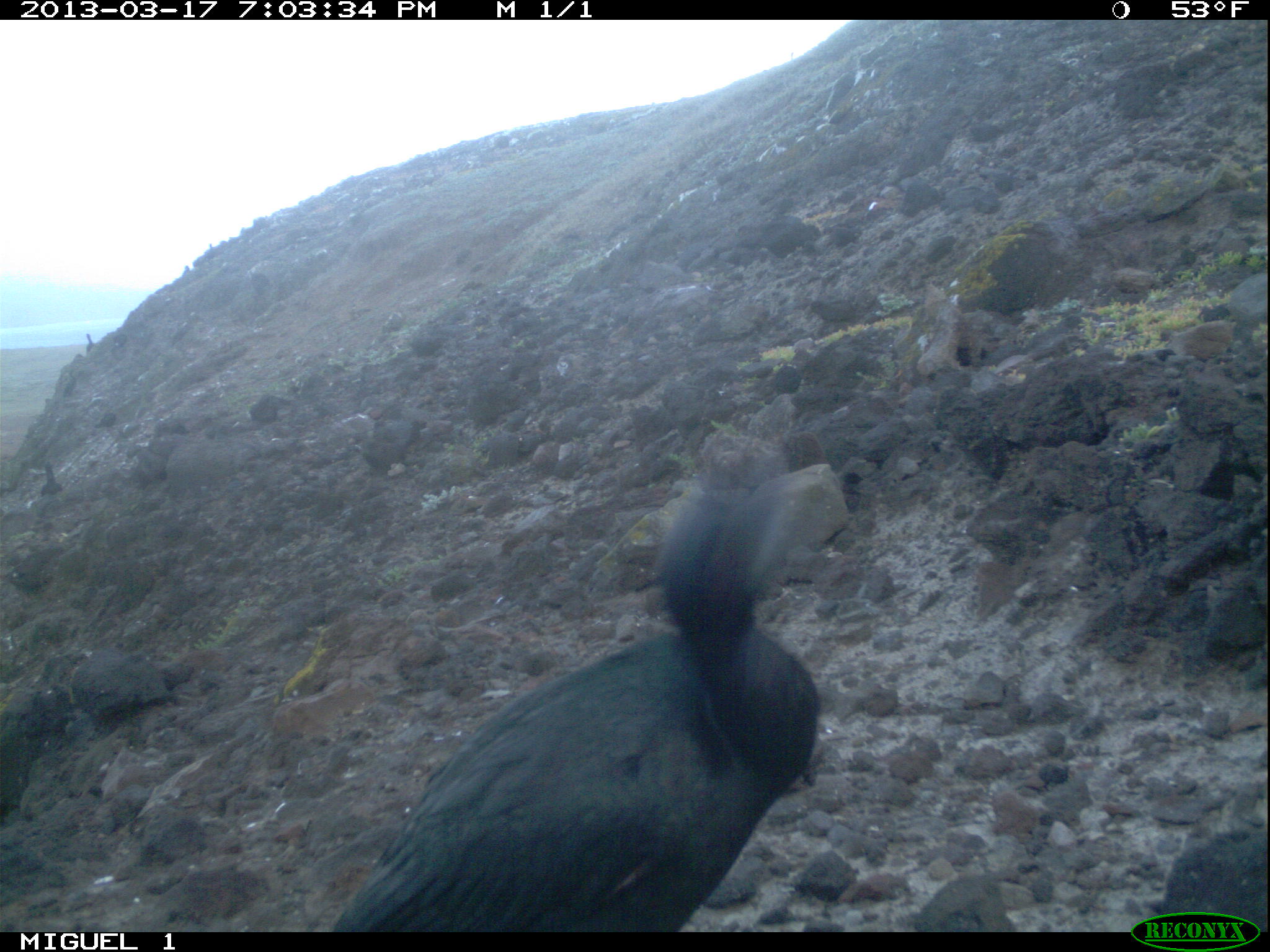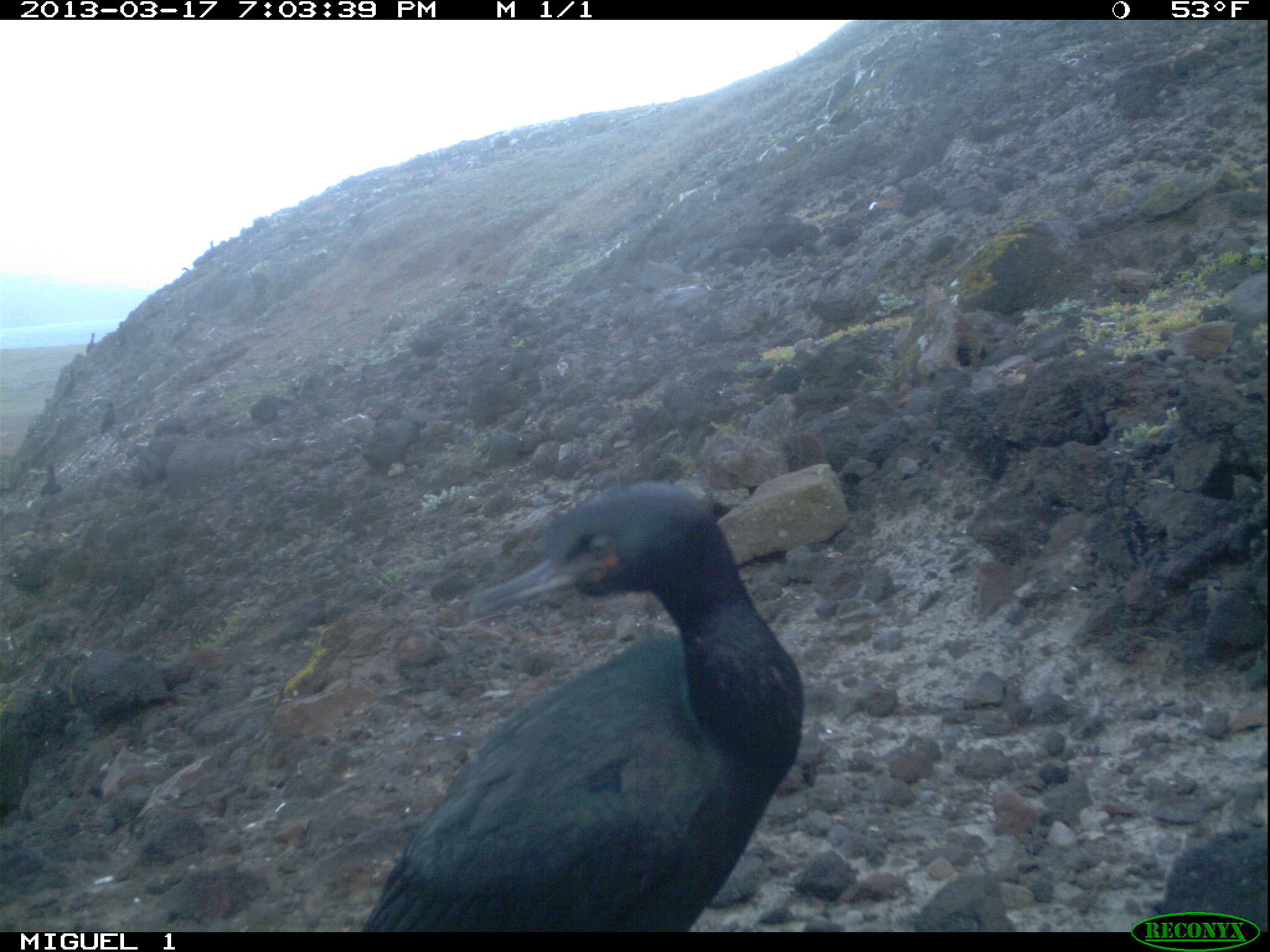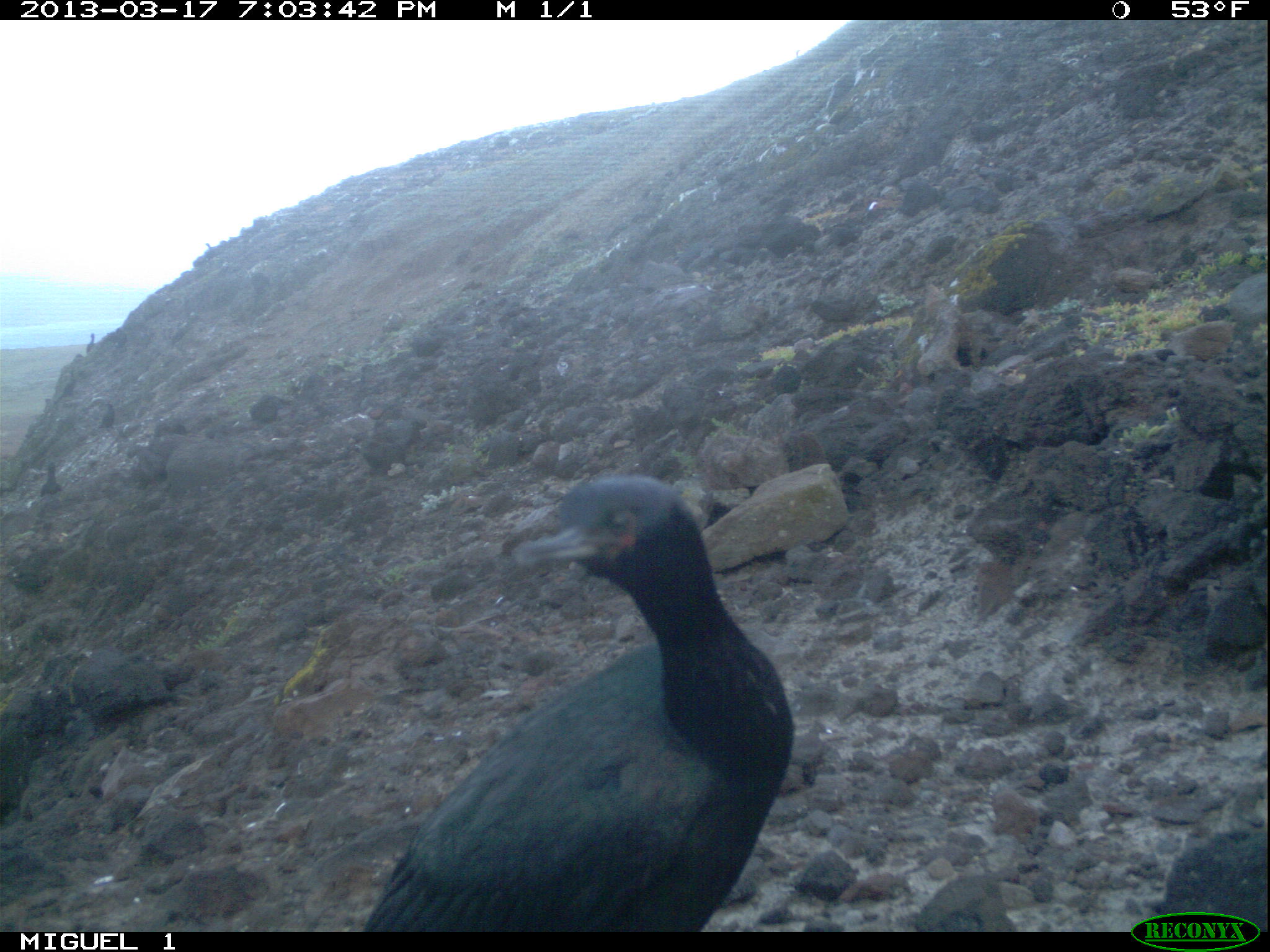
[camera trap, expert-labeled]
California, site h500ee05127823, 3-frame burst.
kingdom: Animalia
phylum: Chordata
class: Aves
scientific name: Aves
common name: bird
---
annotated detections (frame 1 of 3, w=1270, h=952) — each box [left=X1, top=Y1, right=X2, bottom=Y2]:
bird: [left=327, top=457, right=821, bottom=931]; [left=40, top=459, right=63, bottom=496]; [left=86, top=333, right=95, bottom=353]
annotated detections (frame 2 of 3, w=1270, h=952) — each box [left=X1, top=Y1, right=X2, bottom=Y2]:
bird: [left=360, top=480, right=804, bottom=933]; [left=40, top=461, right=63, bottom=495]; [left=98, top=400, right=114, bottom=433]; [left=60, top=369, right=76, bottom=400]; [left=86, top=331, right=95, bottom=353]; [left=182, top=264, right=189, bottom=271]; [left=210, top=240, right=213, bottom=247]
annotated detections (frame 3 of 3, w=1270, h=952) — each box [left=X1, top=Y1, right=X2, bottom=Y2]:
bird: [left=366, top=474, right=793, bottom=935]; [left=41, top=459, right=64, bottom=496]; [left=99, top=402, right=113, bottom=428]; [left=86, top=332, right=95, bottom=353]; [left=205, top=242, right=213, bottom=262]